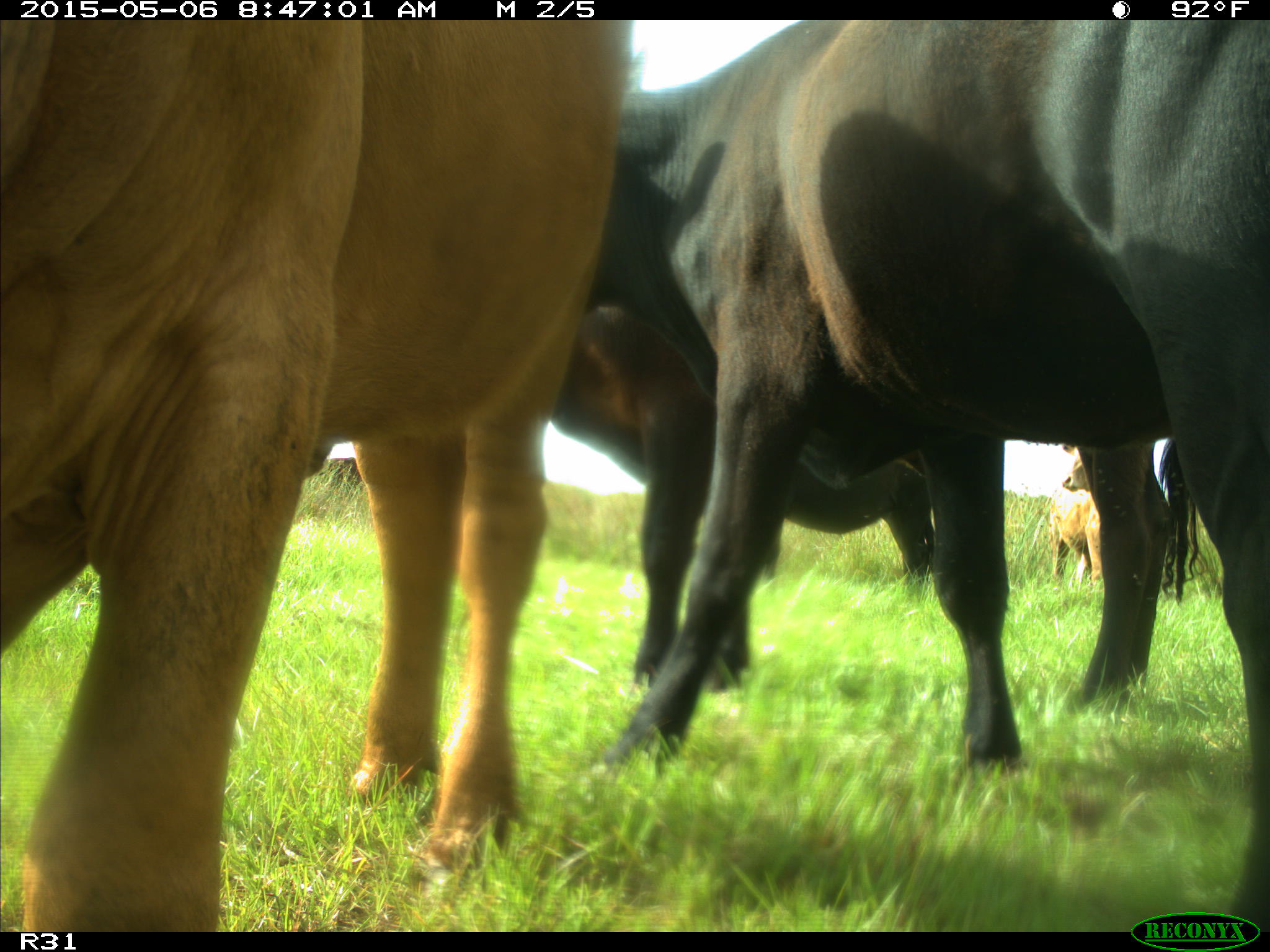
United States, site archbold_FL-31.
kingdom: Animalia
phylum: Chordata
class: Mammalia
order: Artiodactyla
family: Bovidae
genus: Bos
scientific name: Bos taurus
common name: domestic cow